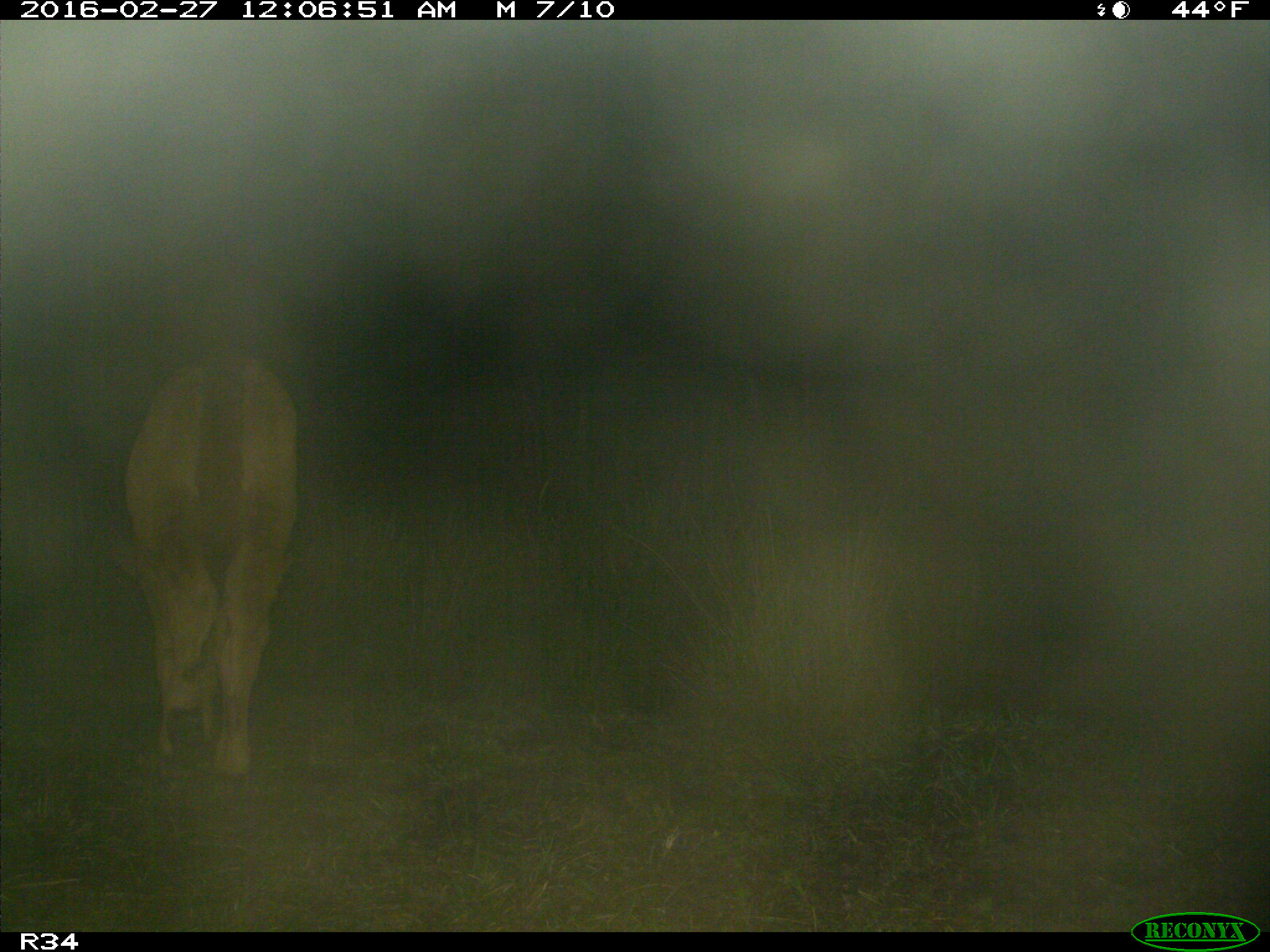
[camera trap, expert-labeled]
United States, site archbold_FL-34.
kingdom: Animalia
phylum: Chordata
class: Mammalia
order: Artiodactyla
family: Bovidae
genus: Bos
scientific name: Bos taurus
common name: domestic cow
Bos taurus (domestic cow).